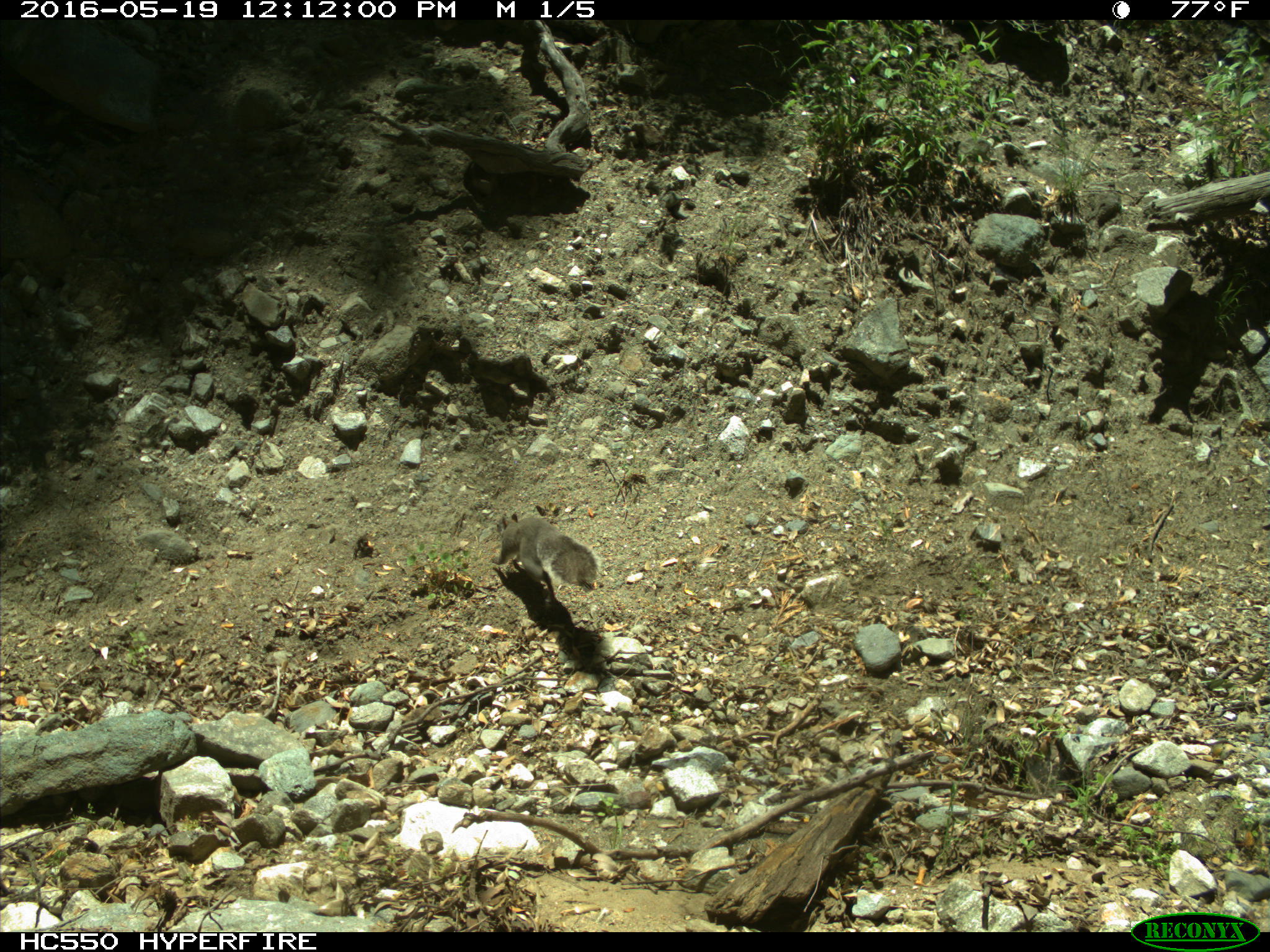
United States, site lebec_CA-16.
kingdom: Animalia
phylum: Chordata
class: Mammalia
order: Rodentia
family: Sciuridae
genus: Sciurus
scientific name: Sciurus carolinensis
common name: eastern gray squirrel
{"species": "Sciurus carolinensis (eastern gray squirrel)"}